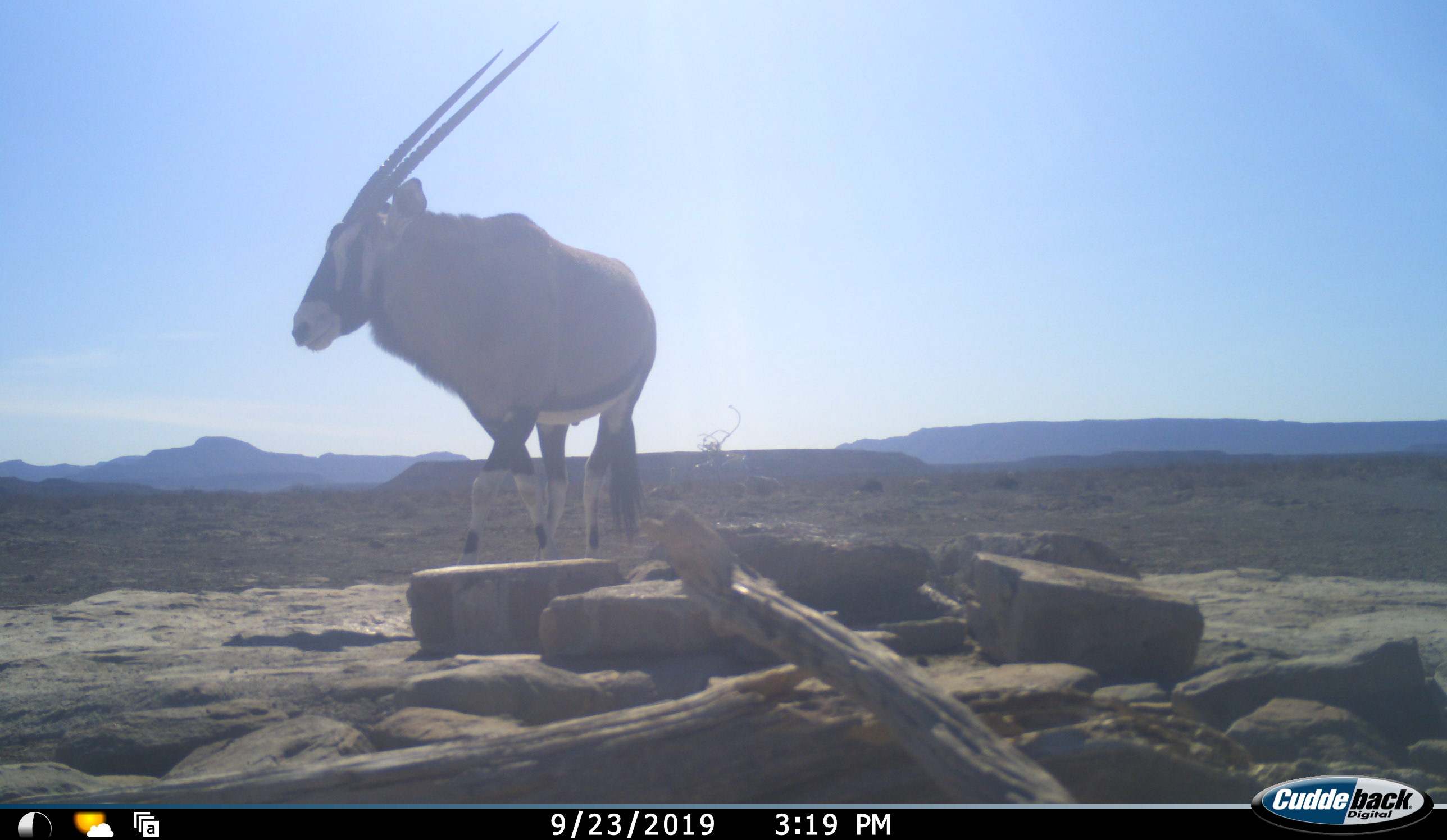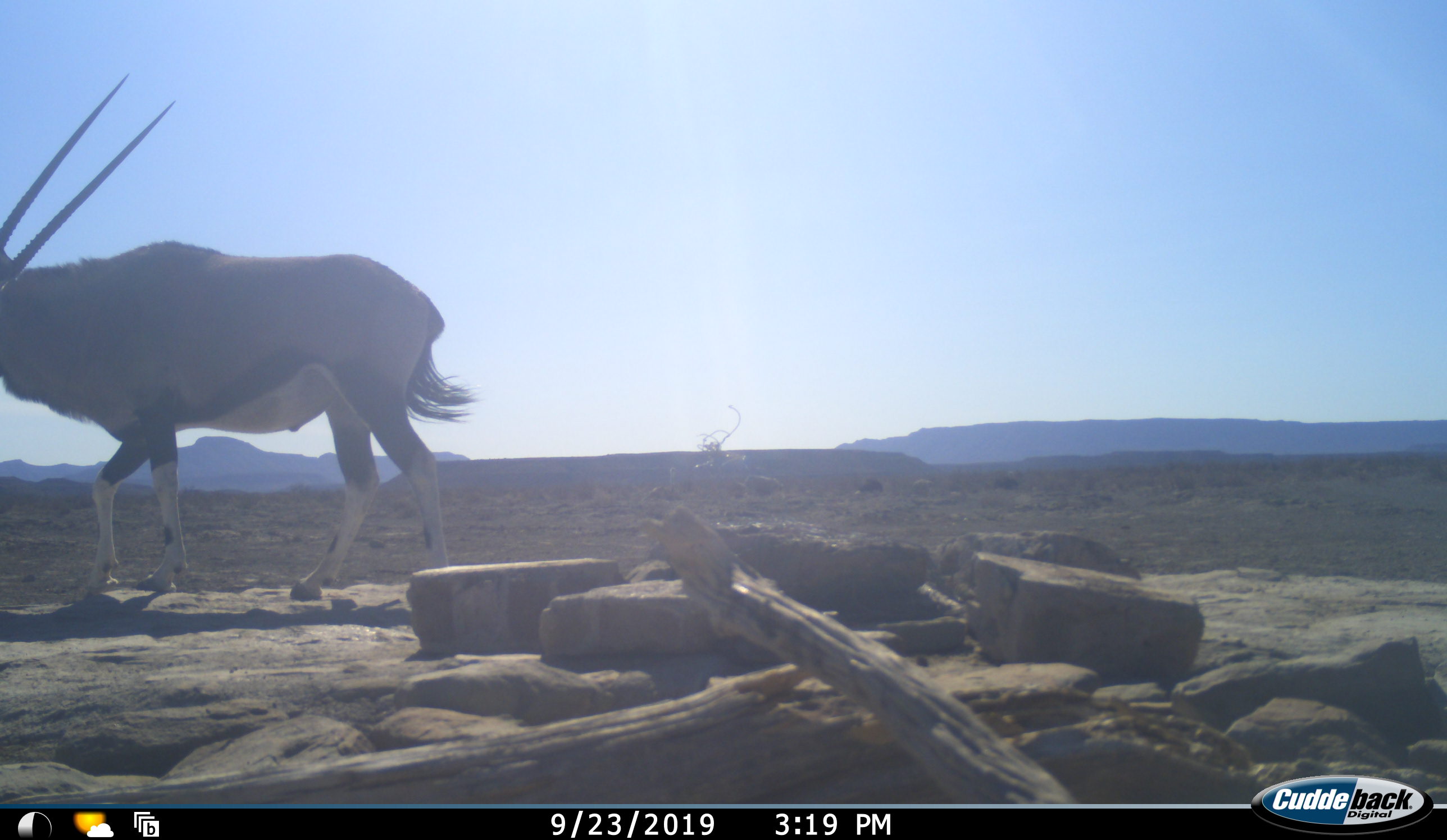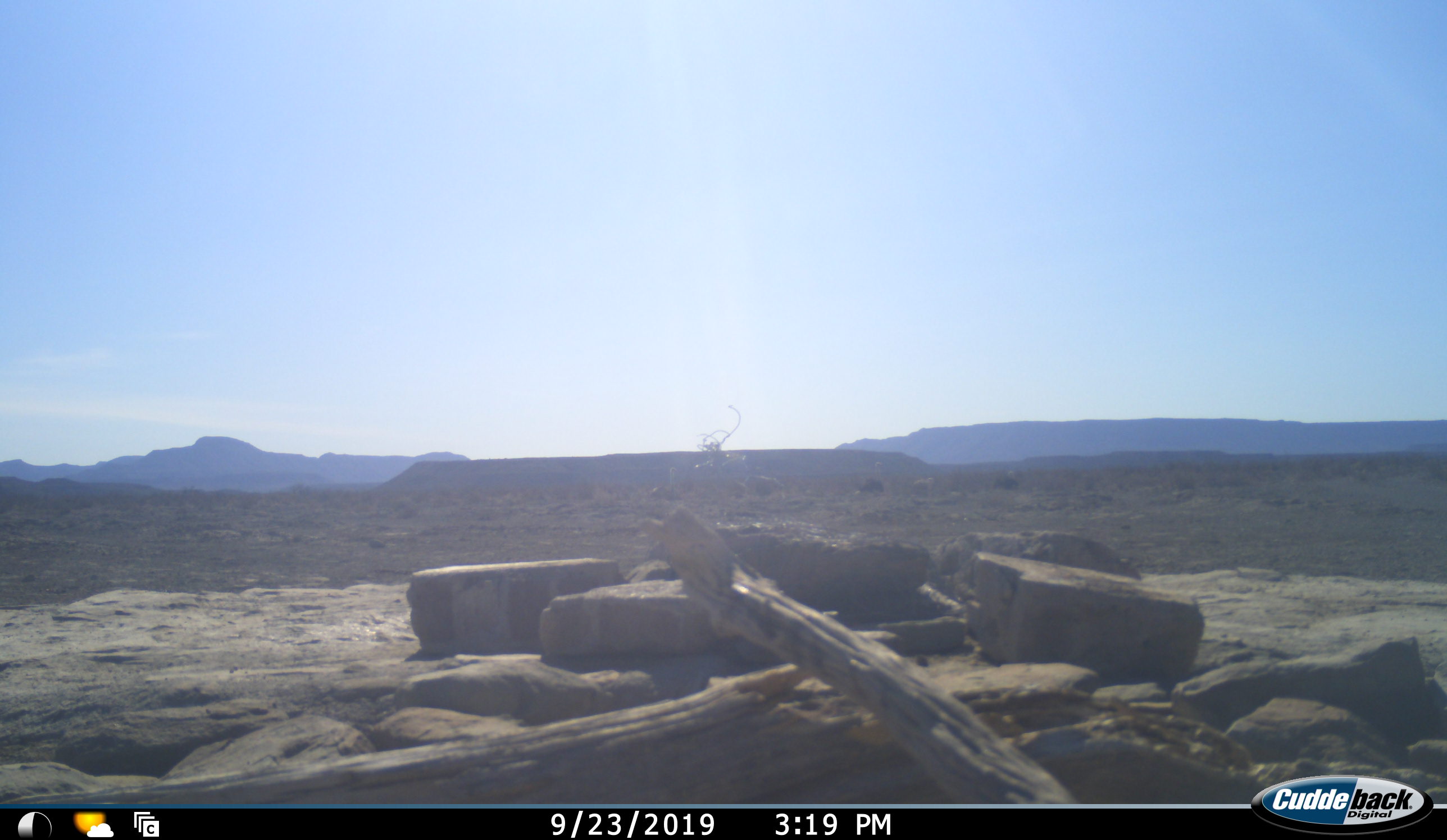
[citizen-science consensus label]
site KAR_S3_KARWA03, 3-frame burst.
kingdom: Animalia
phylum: Chordata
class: Mammalia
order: Artiodactyla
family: Bovidae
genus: Oryx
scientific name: Oryx gazella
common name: gemsbok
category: oryx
Oryx (gemsbok) (Oryx gazella), count 1. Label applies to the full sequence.